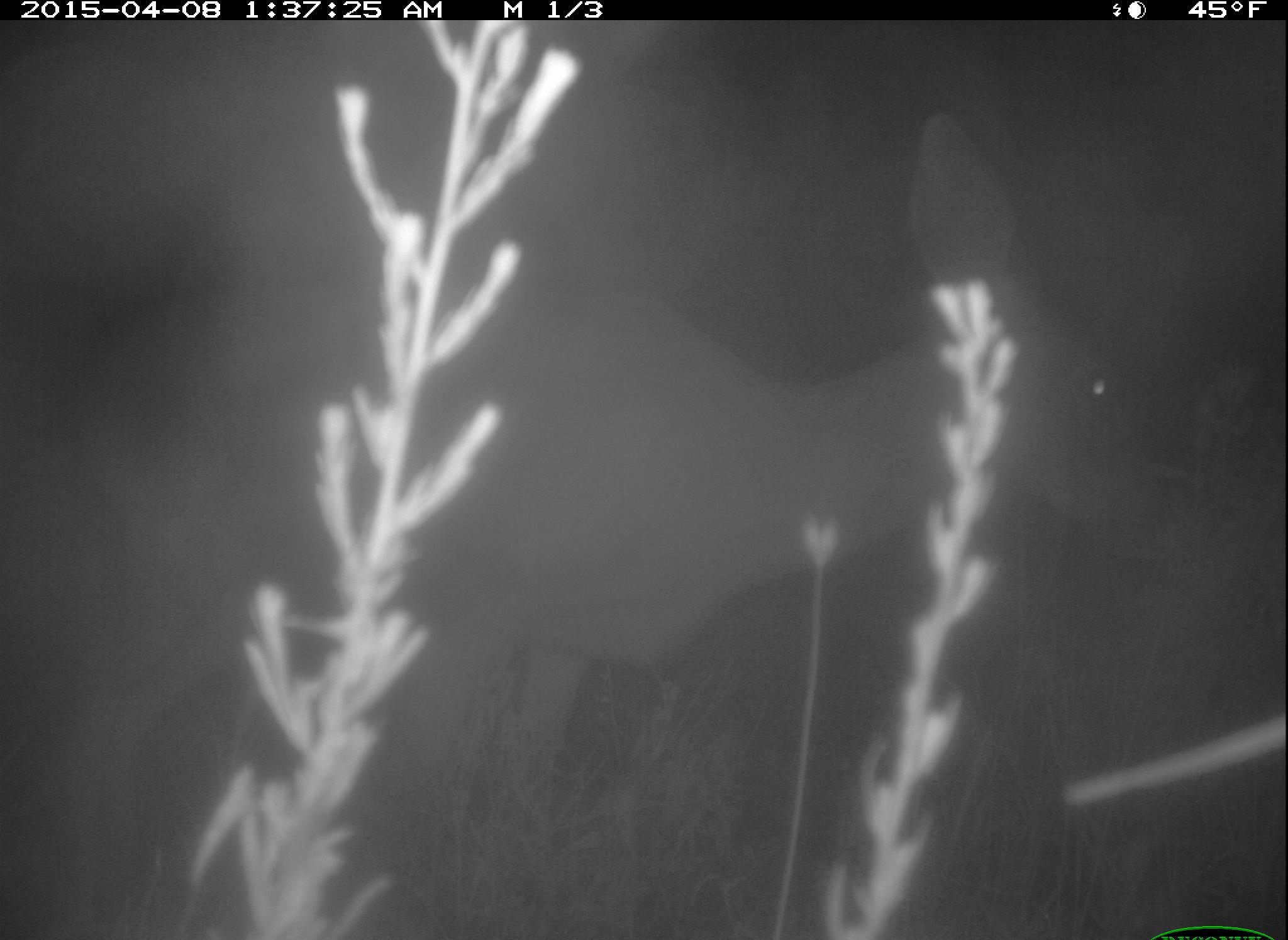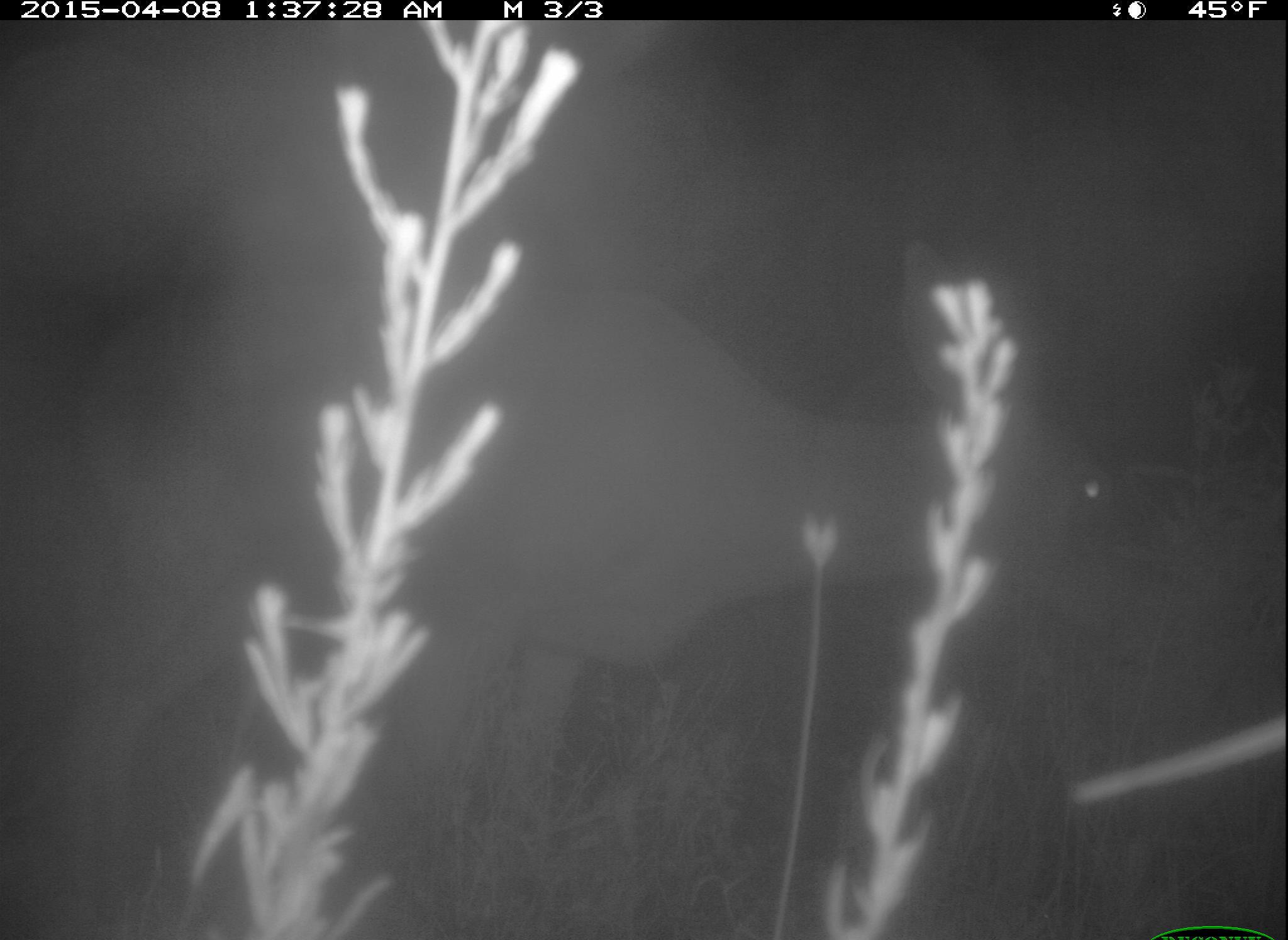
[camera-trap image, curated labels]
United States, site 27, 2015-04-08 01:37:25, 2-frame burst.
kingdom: Animalia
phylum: Chordata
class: Mammalia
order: Artiodactyla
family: Cervidae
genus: Odocoileus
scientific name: Odocoileus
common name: deer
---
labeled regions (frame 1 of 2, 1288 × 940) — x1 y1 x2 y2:
deer: 69 118 1140 917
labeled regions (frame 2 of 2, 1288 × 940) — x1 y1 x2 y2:
deer: 42 242 1163 930